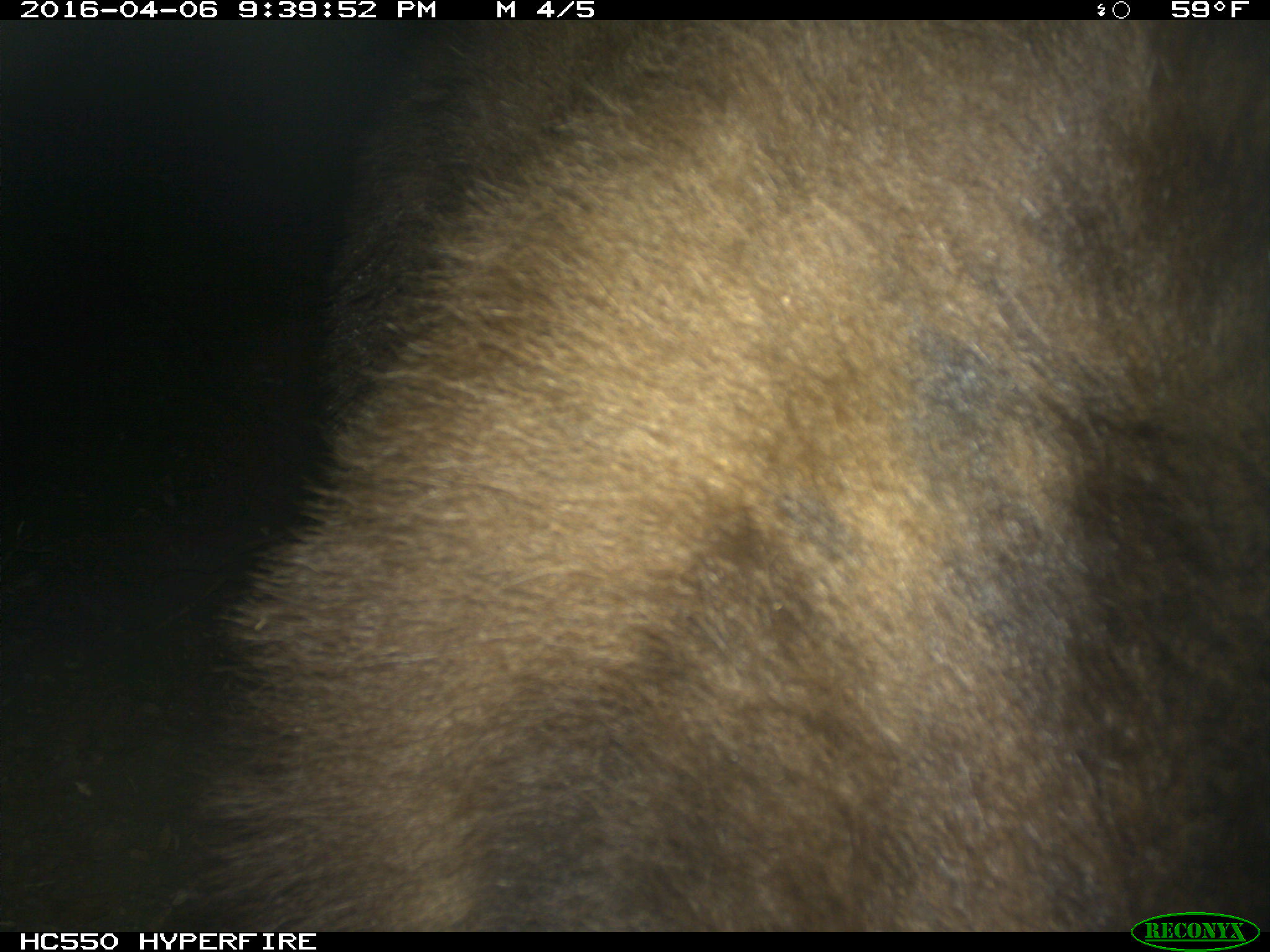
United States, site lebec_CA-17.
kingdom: Animalia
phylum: Chordata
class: Mammalia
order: Carnivora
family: Ursidae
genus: Ursus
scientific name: Ursus americanus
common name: american black bear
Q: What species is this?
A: Ursus americanus (american black bear).